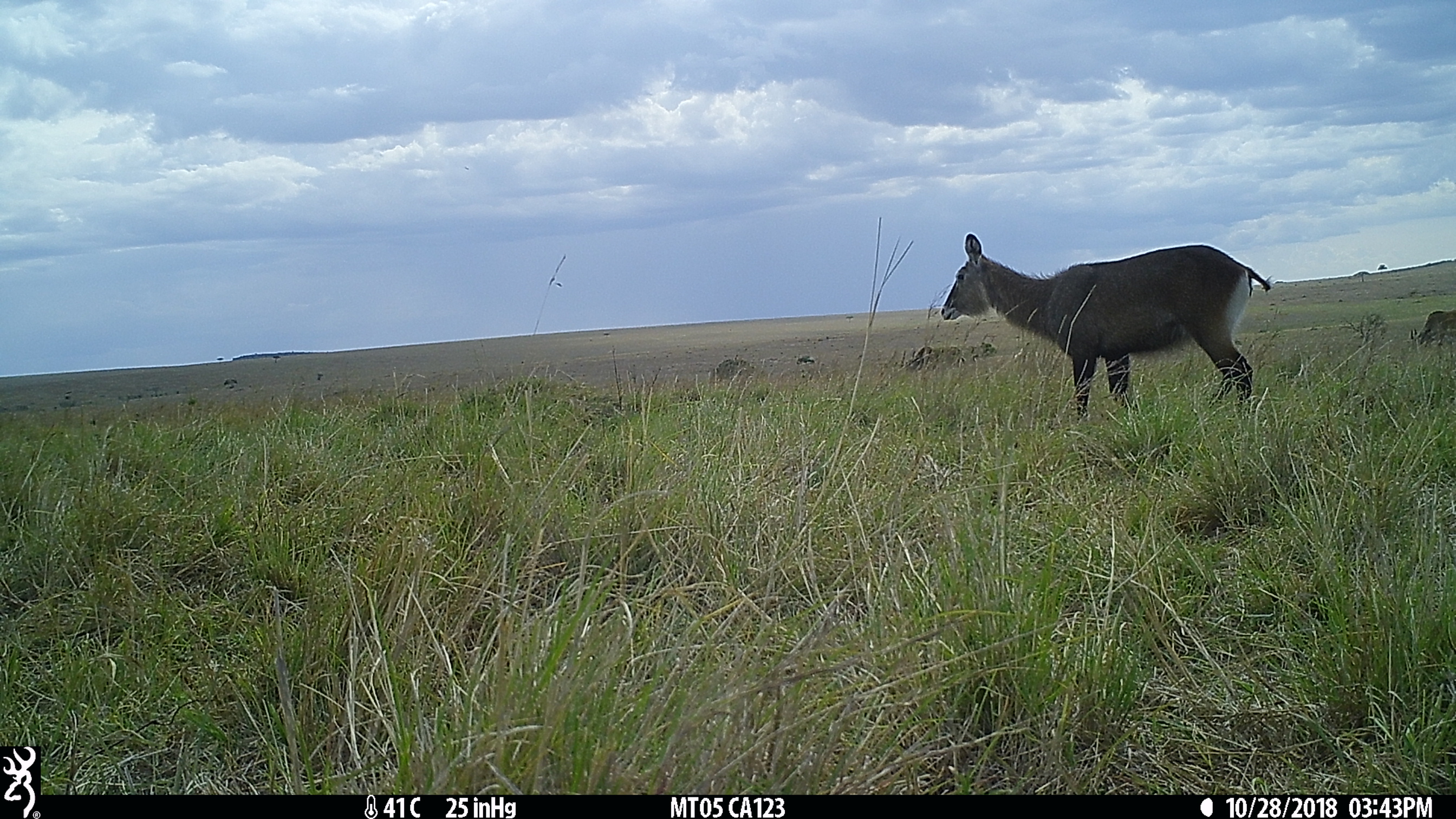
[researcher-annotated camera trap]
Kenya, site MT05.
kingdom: Animalia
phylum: Chordata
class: Mammalia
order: Artiodactyla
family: Bovidae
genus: Kobus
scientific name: Kobus ellipsiprymnus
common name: waterbuck